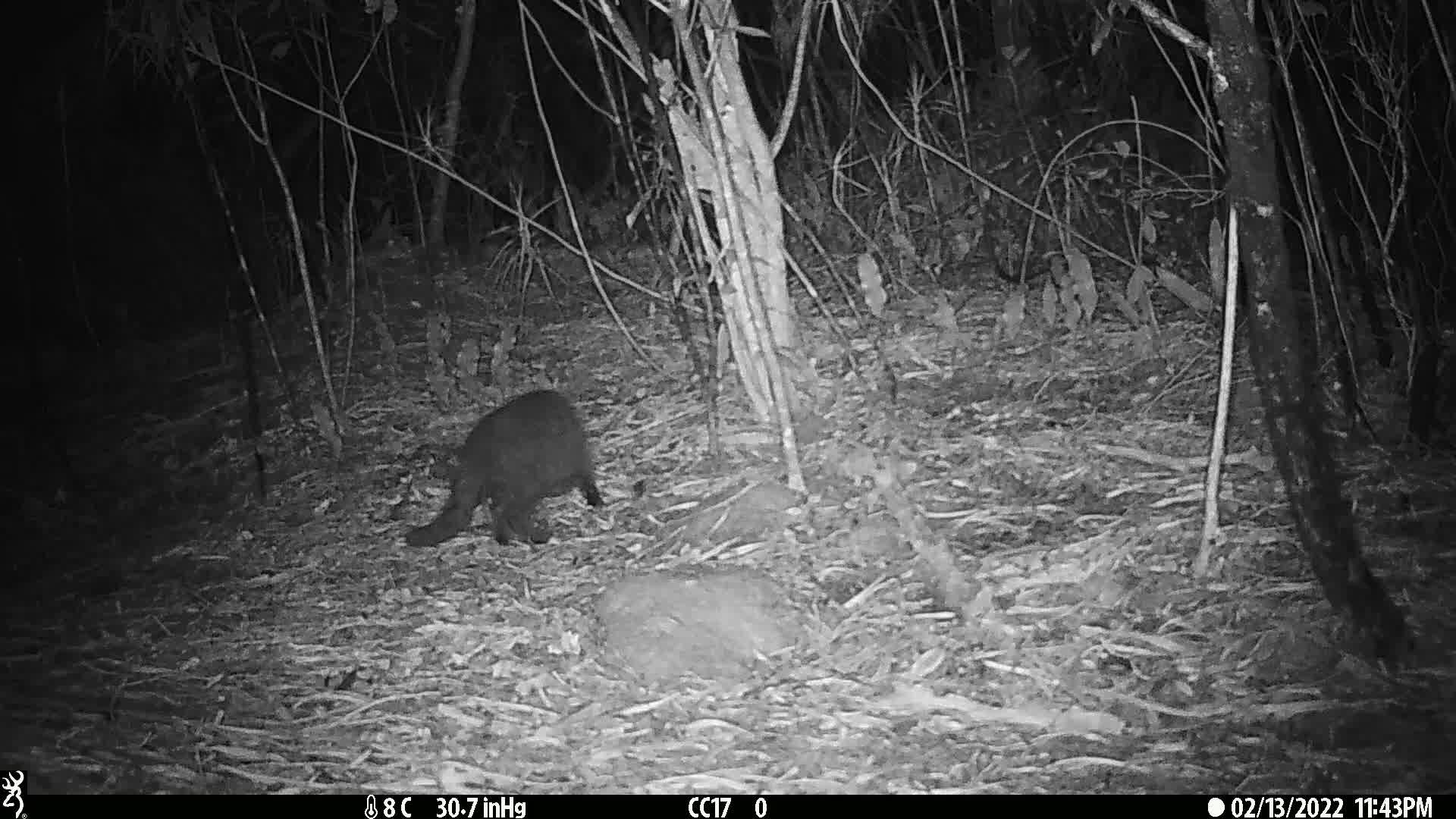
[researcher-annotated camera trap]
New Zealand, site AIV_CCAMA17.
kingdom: Animalia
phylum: Chordata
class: Mammalia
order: Carnivora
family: Felidae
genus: Felis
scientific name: Felis catus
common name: domestic cat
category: cat